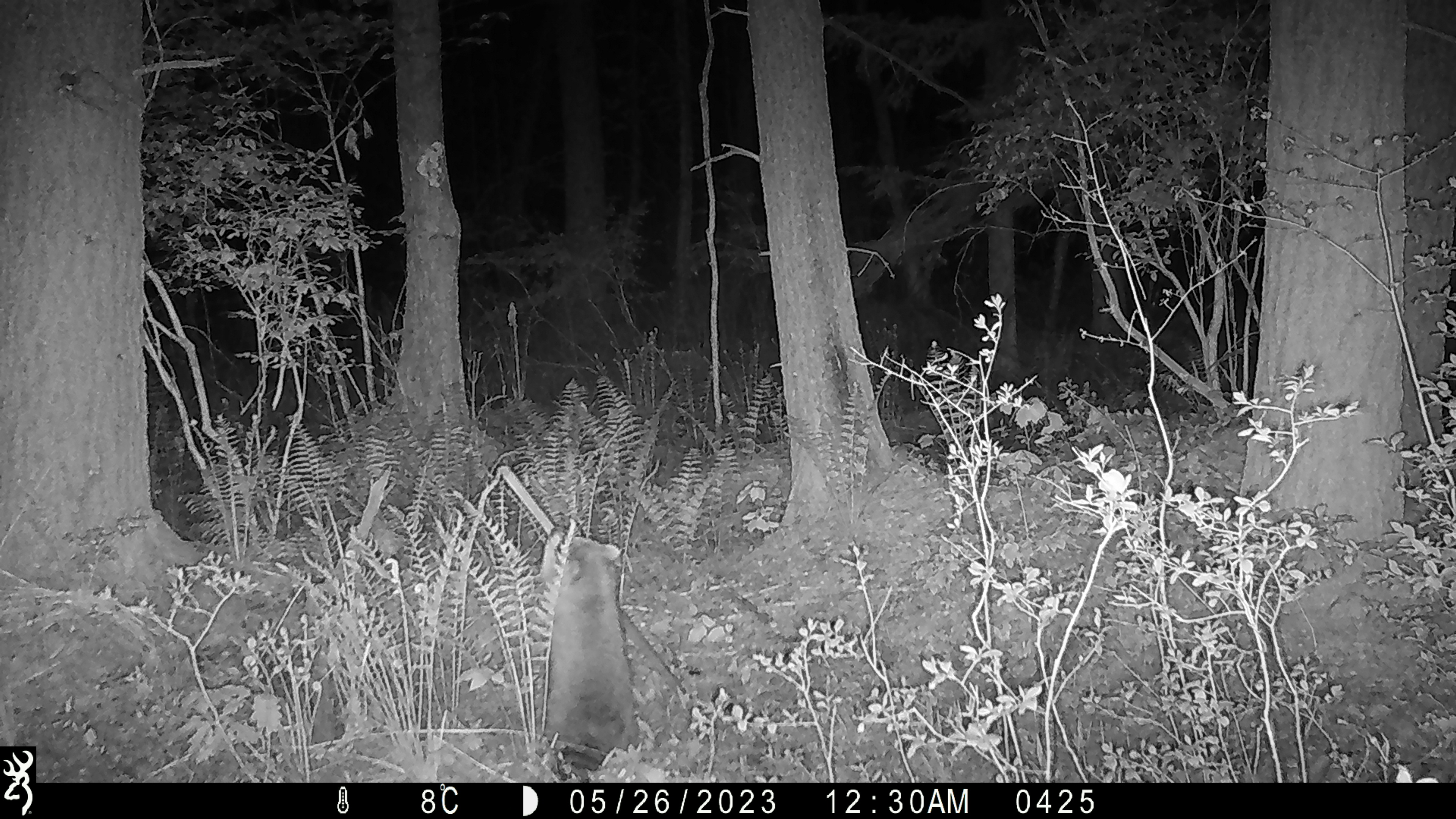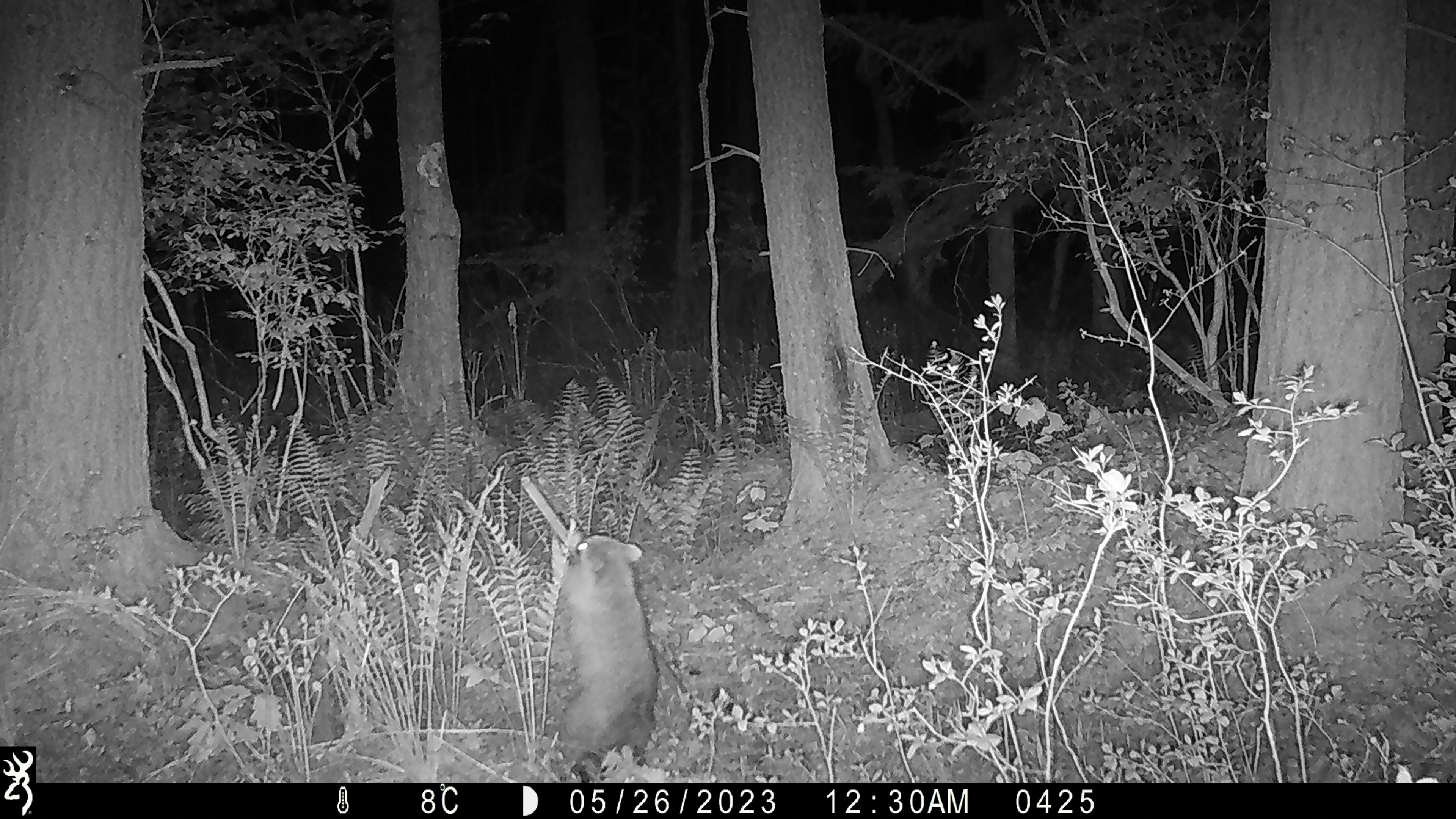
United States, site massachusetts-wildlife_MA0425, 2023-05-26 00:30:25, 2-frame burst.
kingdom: Animalia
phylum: Chordata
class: Mammalia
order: Carnivora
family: Procyonidae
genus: Procyon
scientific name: Procyon lotor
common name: raccoon